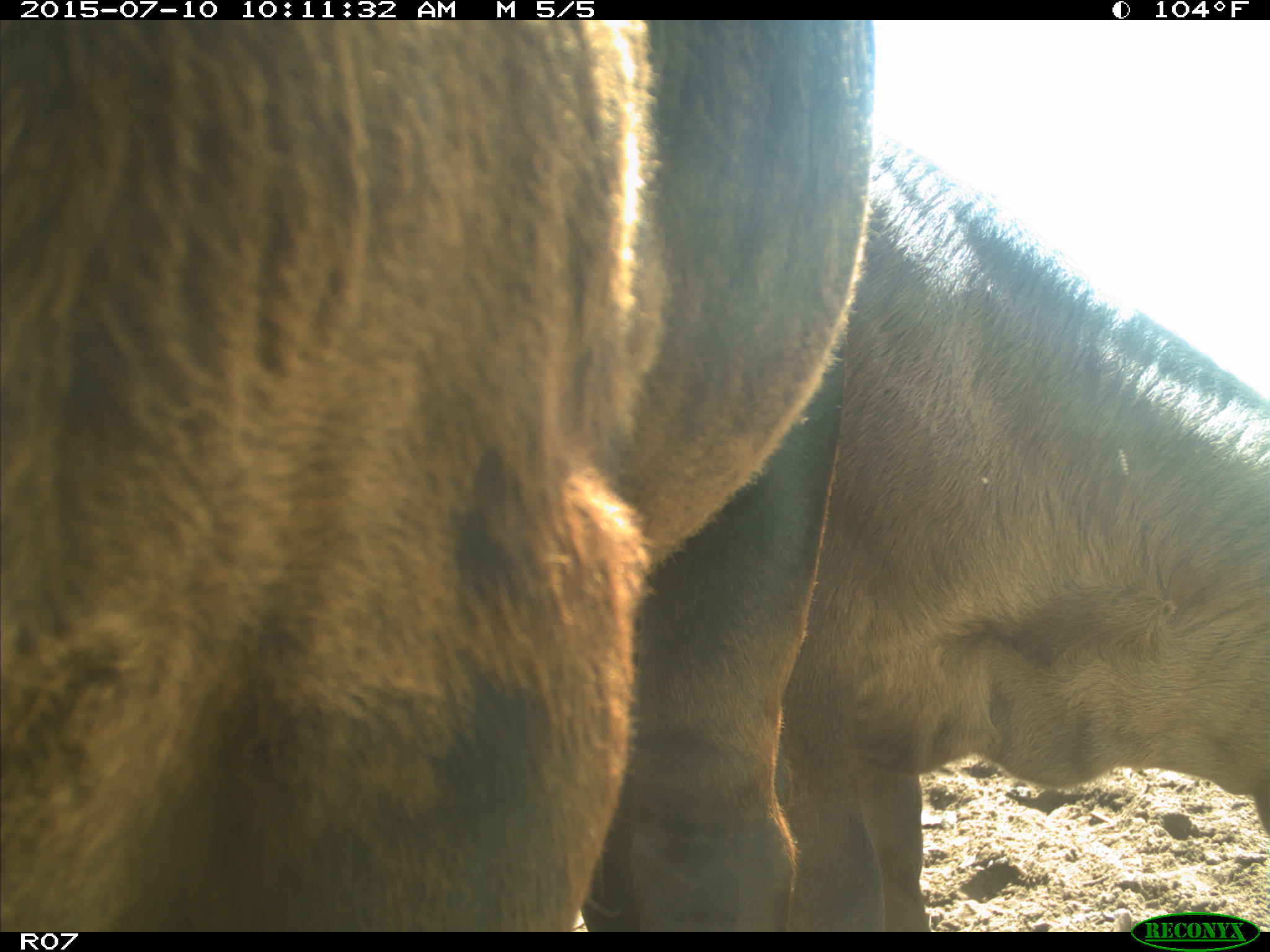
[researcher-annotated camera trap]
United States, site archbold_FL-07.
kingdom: Animalia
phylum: Chordata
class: Mammalia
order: Artiodactyla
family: Bovidae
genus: Bos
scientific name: Bos taurus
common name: domestic cow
Bos taurus (domestic cow).